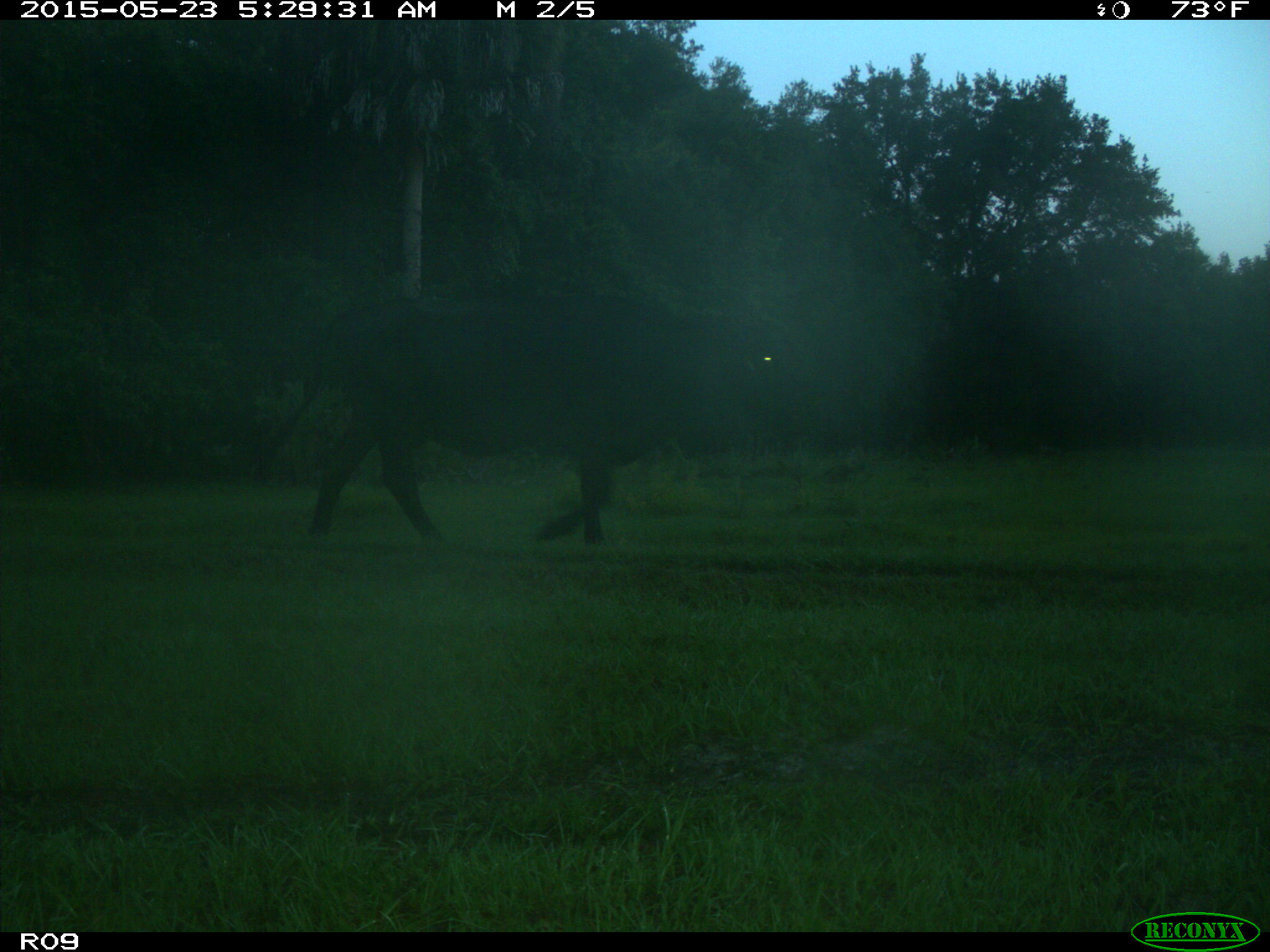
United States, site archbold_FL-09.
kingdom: Animalia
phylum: Chordata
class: Mammalia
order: Artiodactyla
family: Bovidae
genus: Bos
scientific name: Bos taurus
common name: domestic cow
Bos taurus (domestic cow).